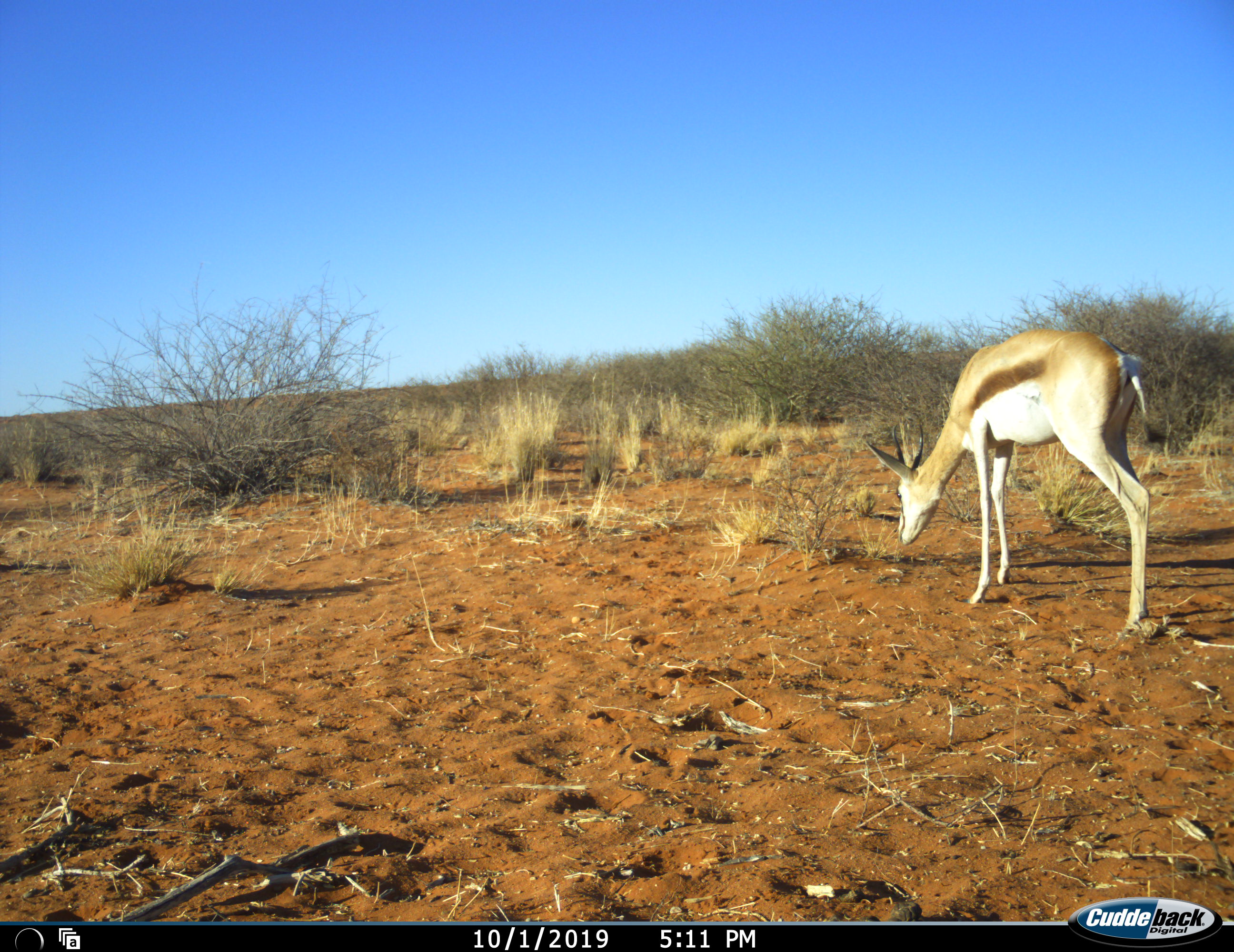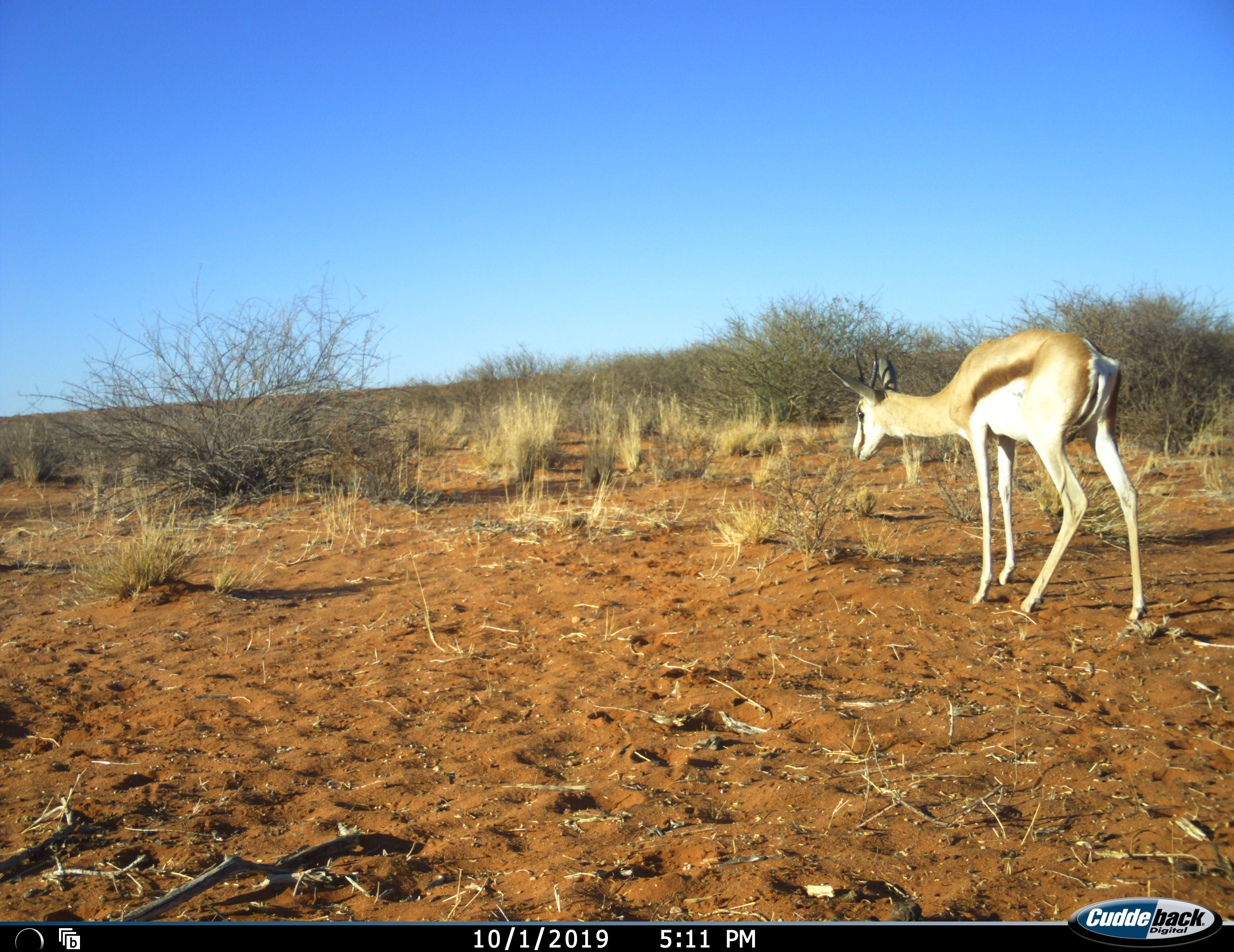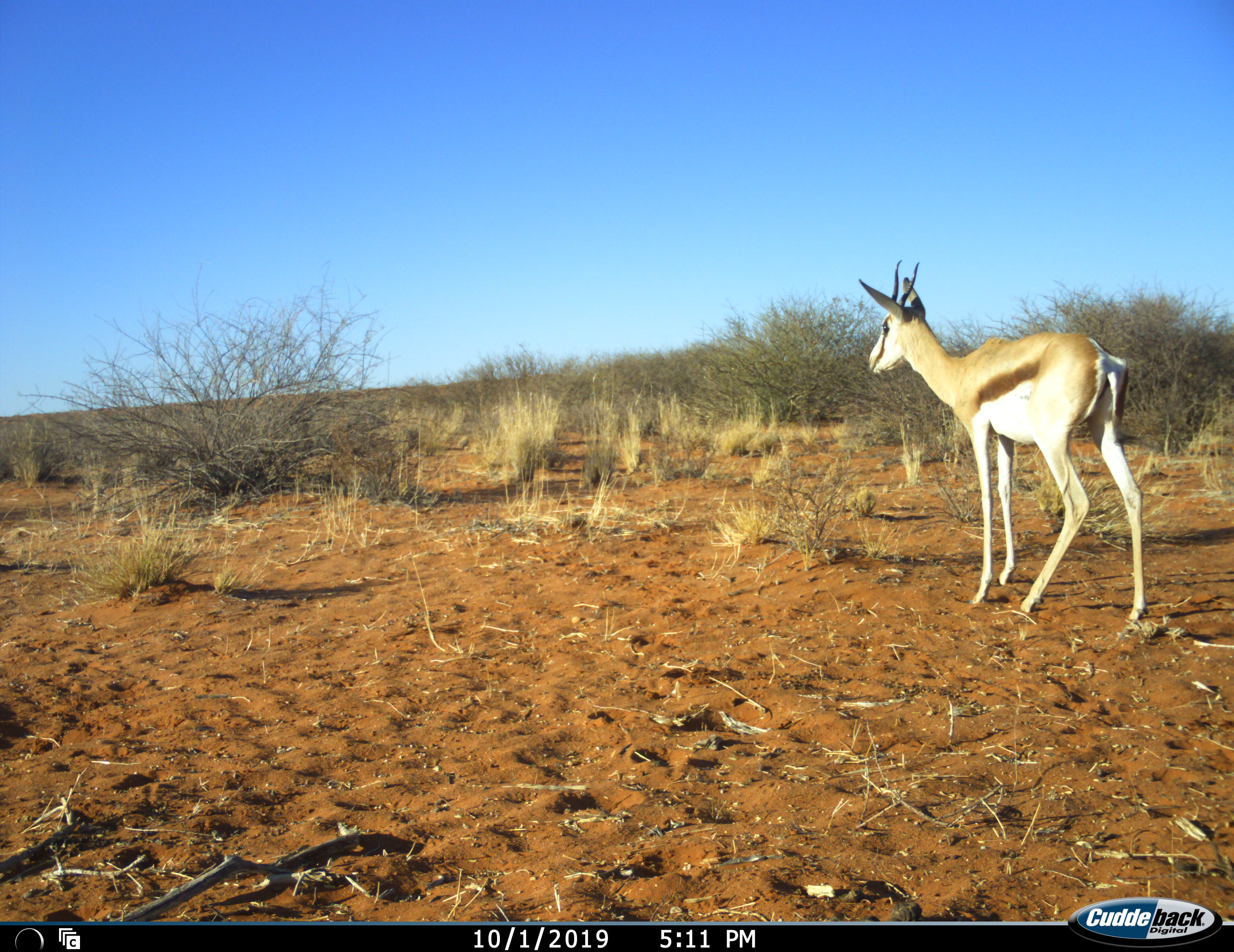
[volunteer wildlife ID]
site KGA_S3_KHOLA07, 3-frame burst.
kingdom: Animalia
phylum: Chordata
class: Mammalia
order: Artiodactyla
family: Bovidae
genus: Antidorcas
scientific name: Antidorcas marsupialis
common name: springbok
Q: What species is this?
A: Springbok (Antidorcas marsupialis).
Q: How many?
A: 1.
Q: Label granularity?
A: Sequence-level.